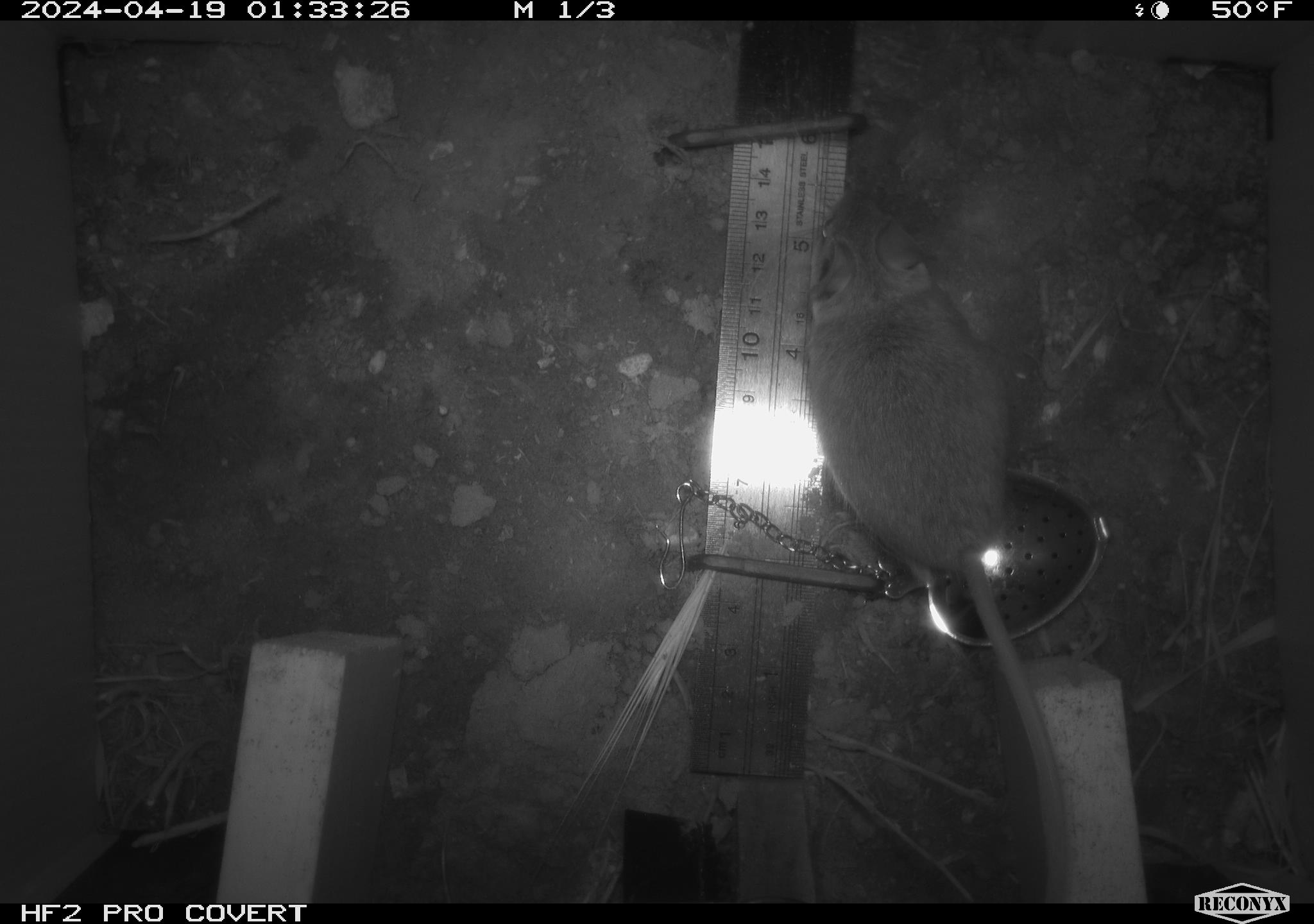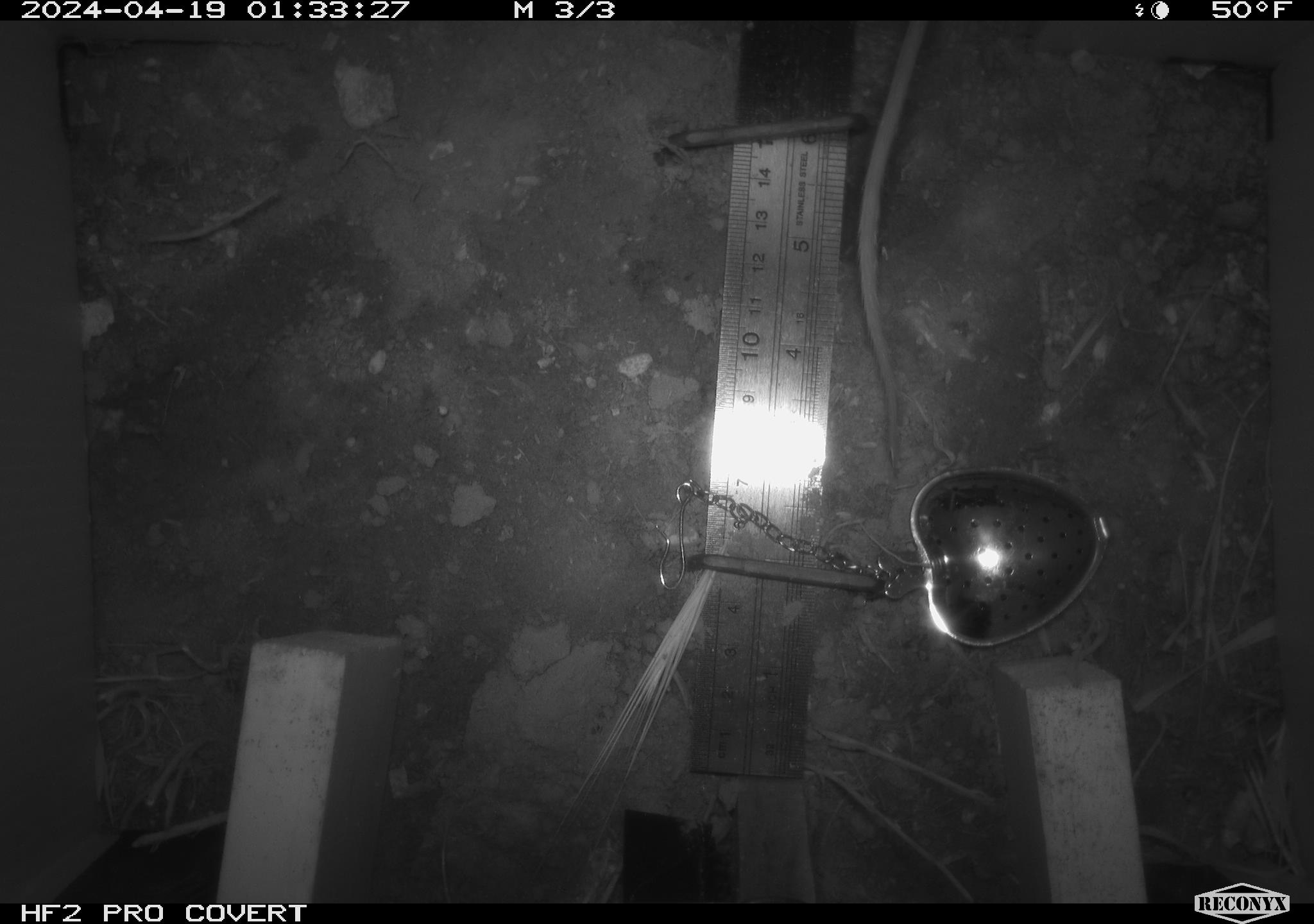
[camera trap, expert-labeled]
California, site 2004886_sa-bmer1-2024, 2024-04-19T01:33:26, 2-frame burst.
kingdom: Animalia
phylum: Chordata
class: Mammalia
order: Rodentia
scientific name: Rodentia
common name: mouse species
Mouse species (Rodentia).